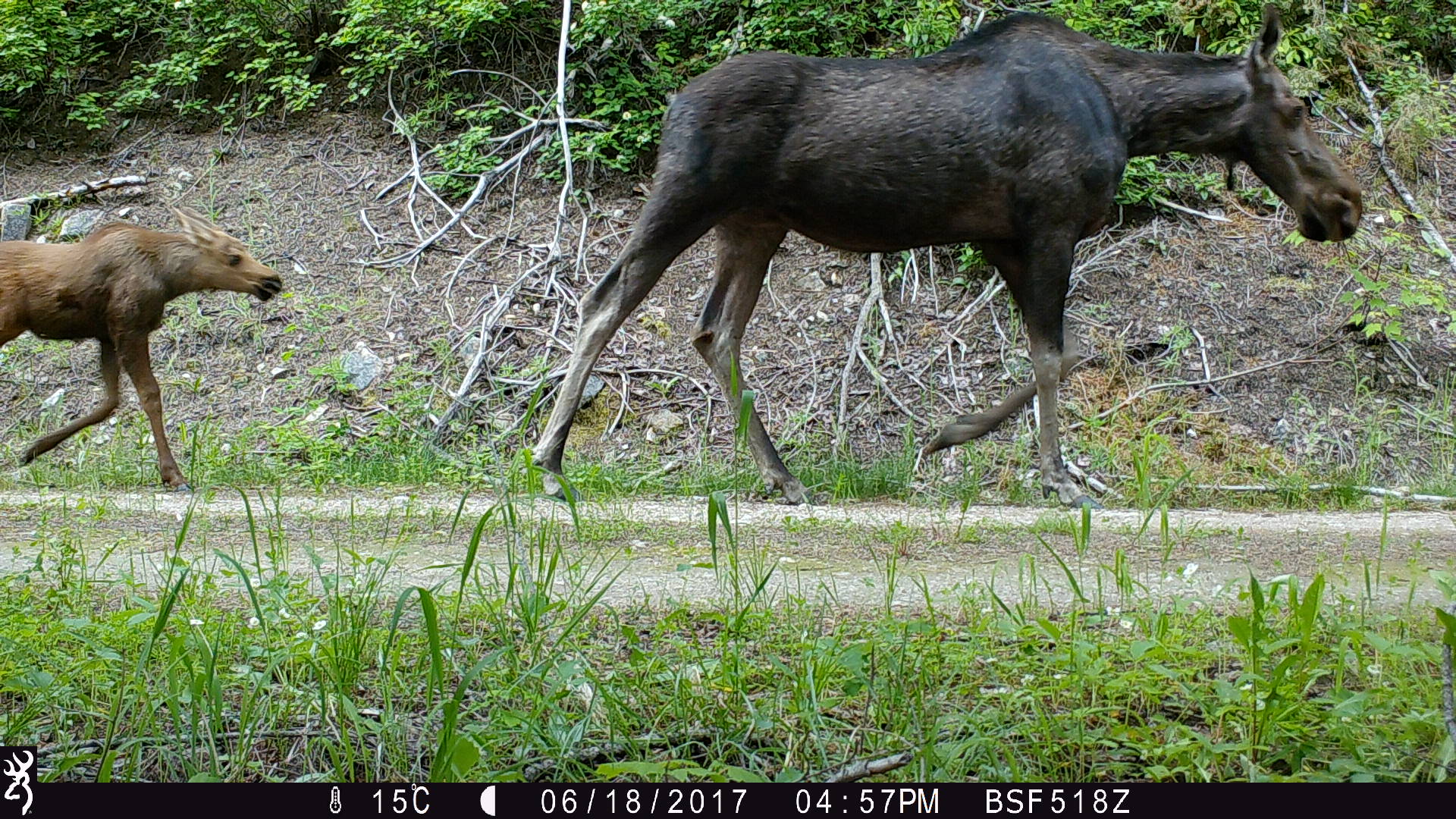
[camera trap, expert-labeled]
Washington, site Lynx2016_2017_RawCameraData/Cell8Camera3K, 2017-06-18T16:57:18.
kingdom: Animalia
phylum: Chordata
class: Mammalia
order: Artiodactyla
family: Cervidae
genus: Alces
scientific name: Alces alces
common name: moose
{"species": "Alces alces (moose)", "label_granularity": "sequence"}